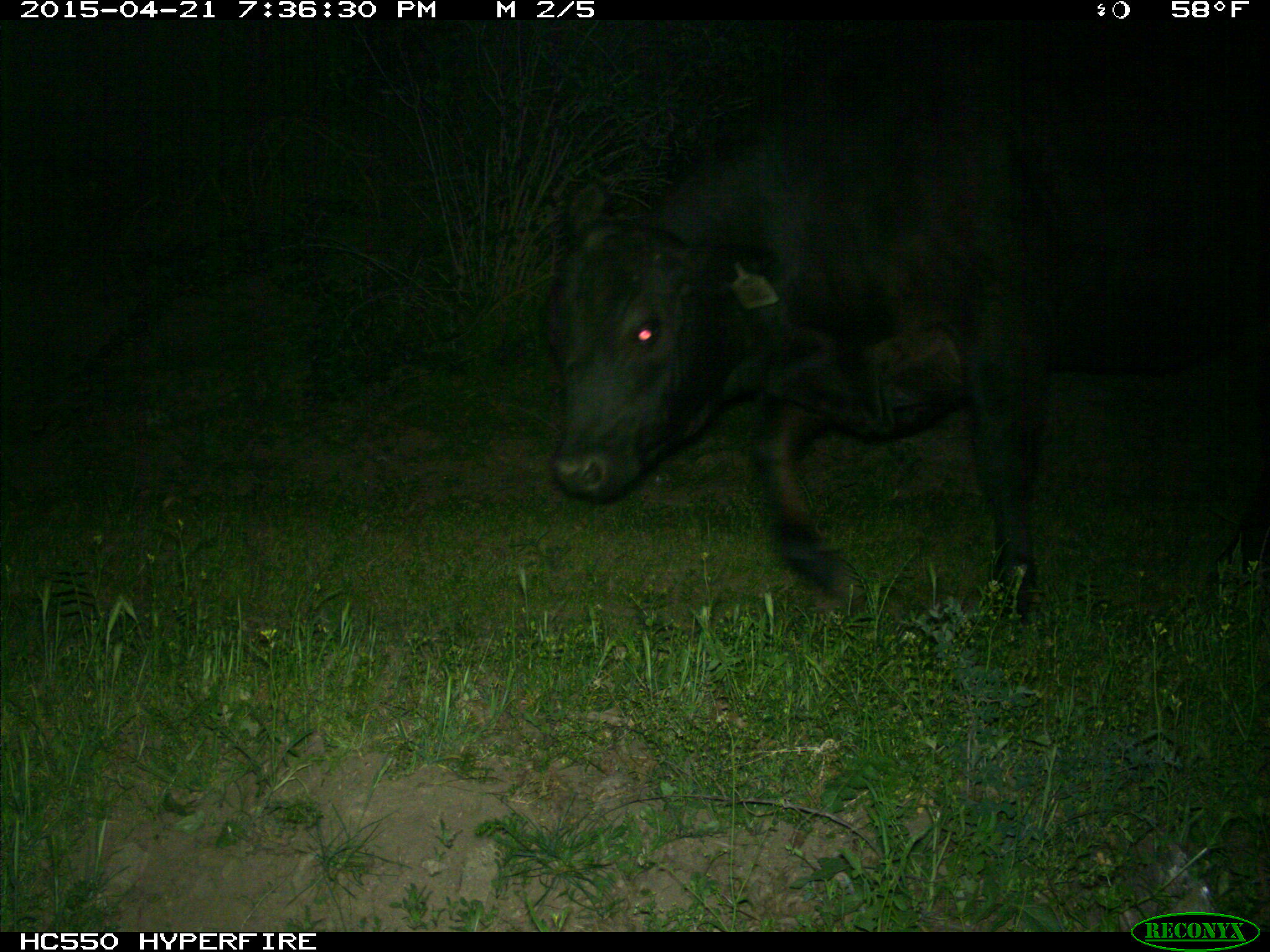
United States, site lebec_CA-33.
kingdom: Animalia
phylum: Chordata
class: Mammalia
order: Artiodactyla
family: Bovidae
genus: Bos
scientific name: Bos taurus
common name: domestic cow